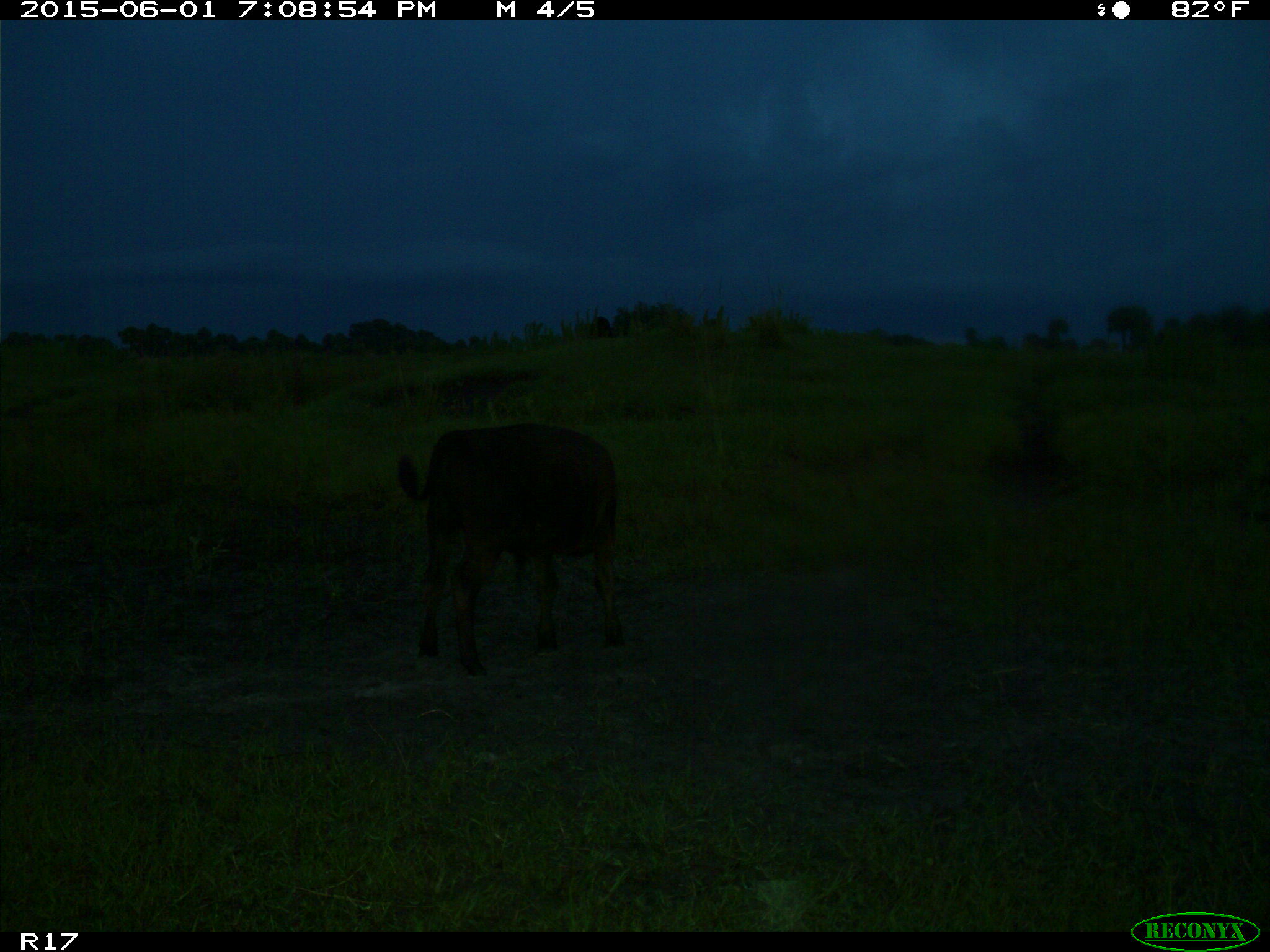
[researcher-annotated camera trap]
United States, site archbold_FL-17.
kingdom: Animalia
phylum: Chordata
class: Mammalia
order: Artiodactyla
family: Bovidae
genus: Bos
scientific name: Bos taurus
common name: domestic cow